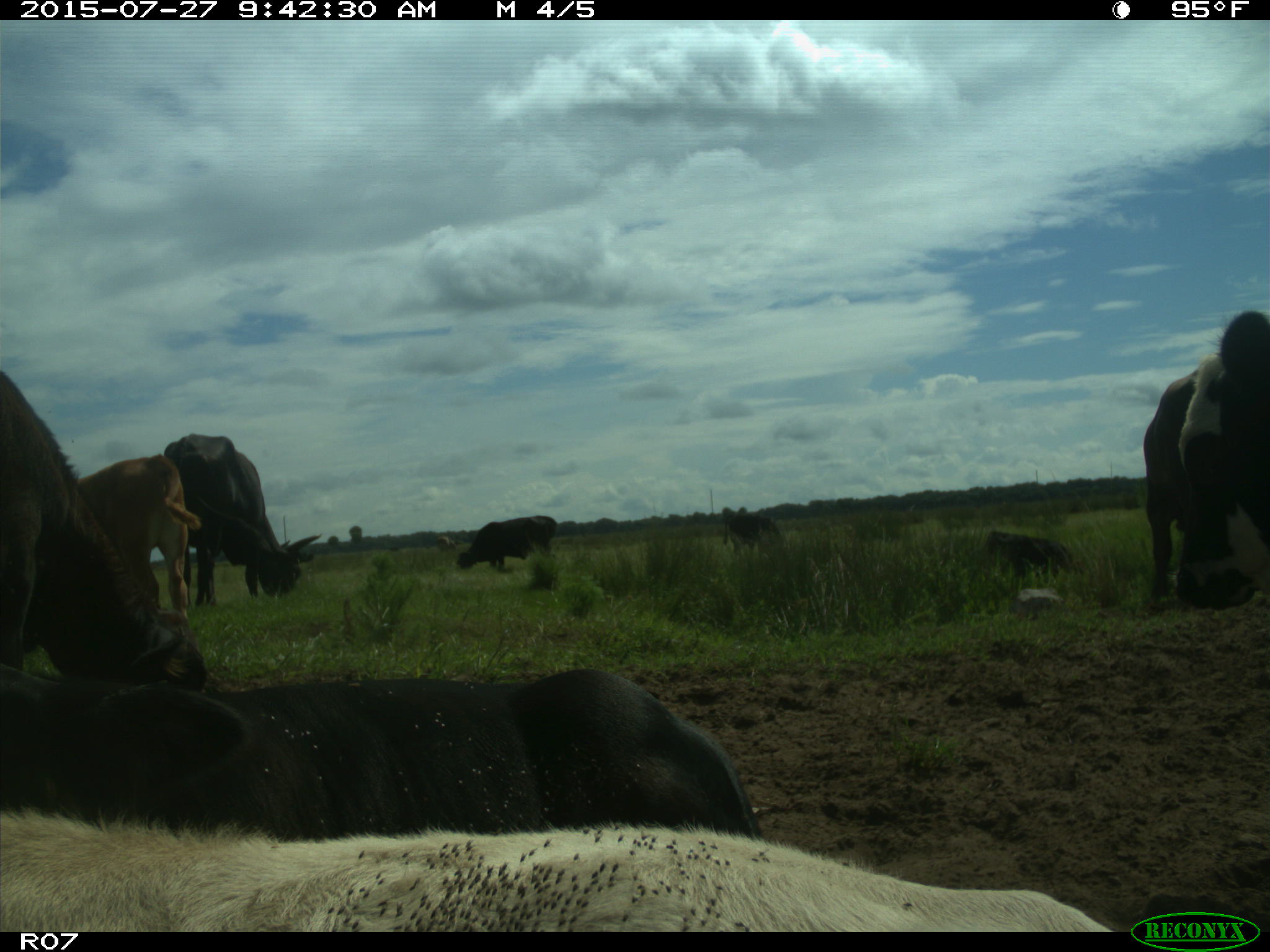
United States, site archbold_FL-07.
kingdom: Animalia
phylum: Chordata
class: Mammalia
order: Artiodactyla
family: Bovidae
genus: Bos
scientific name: Bos taurus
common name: domestic cow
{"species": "Bos taurus (domestic cow)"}